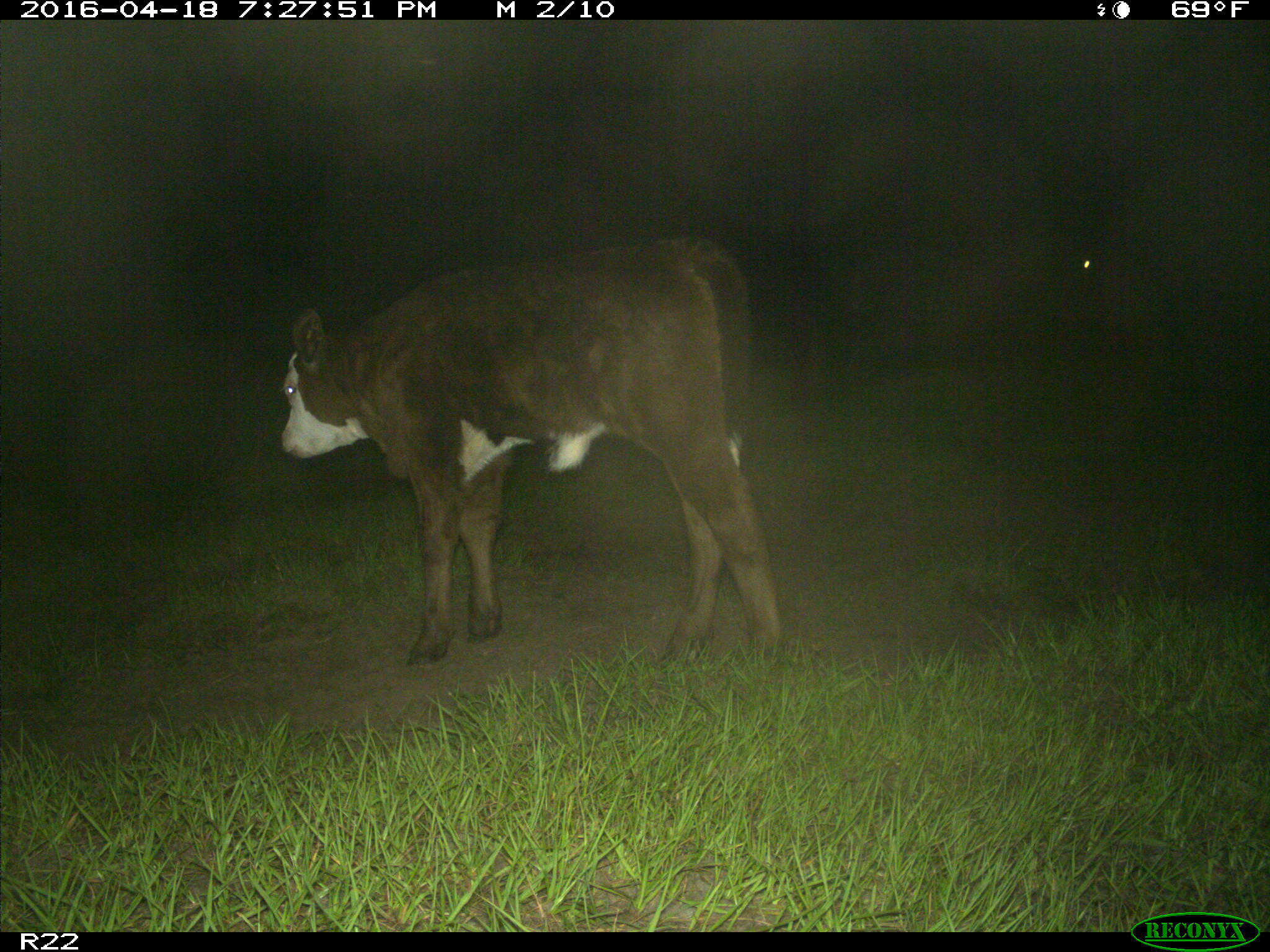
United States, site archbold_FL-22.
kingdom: Animalia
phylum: Chordata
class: Mammalia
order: Artiodactyla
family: Bovidae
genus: Bos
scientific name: Bos taurus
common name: domestic cow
Bos taurus (domestic cow).